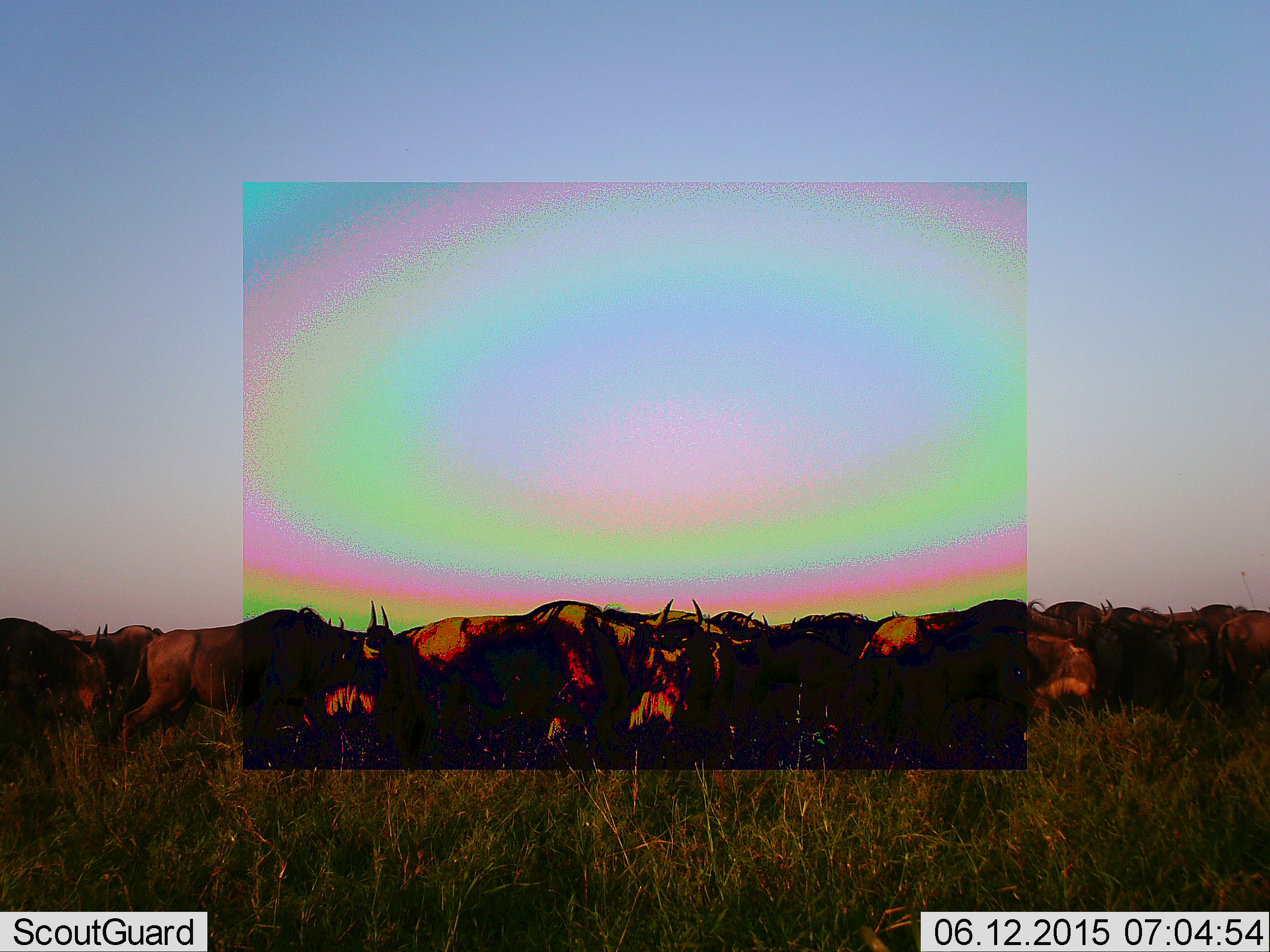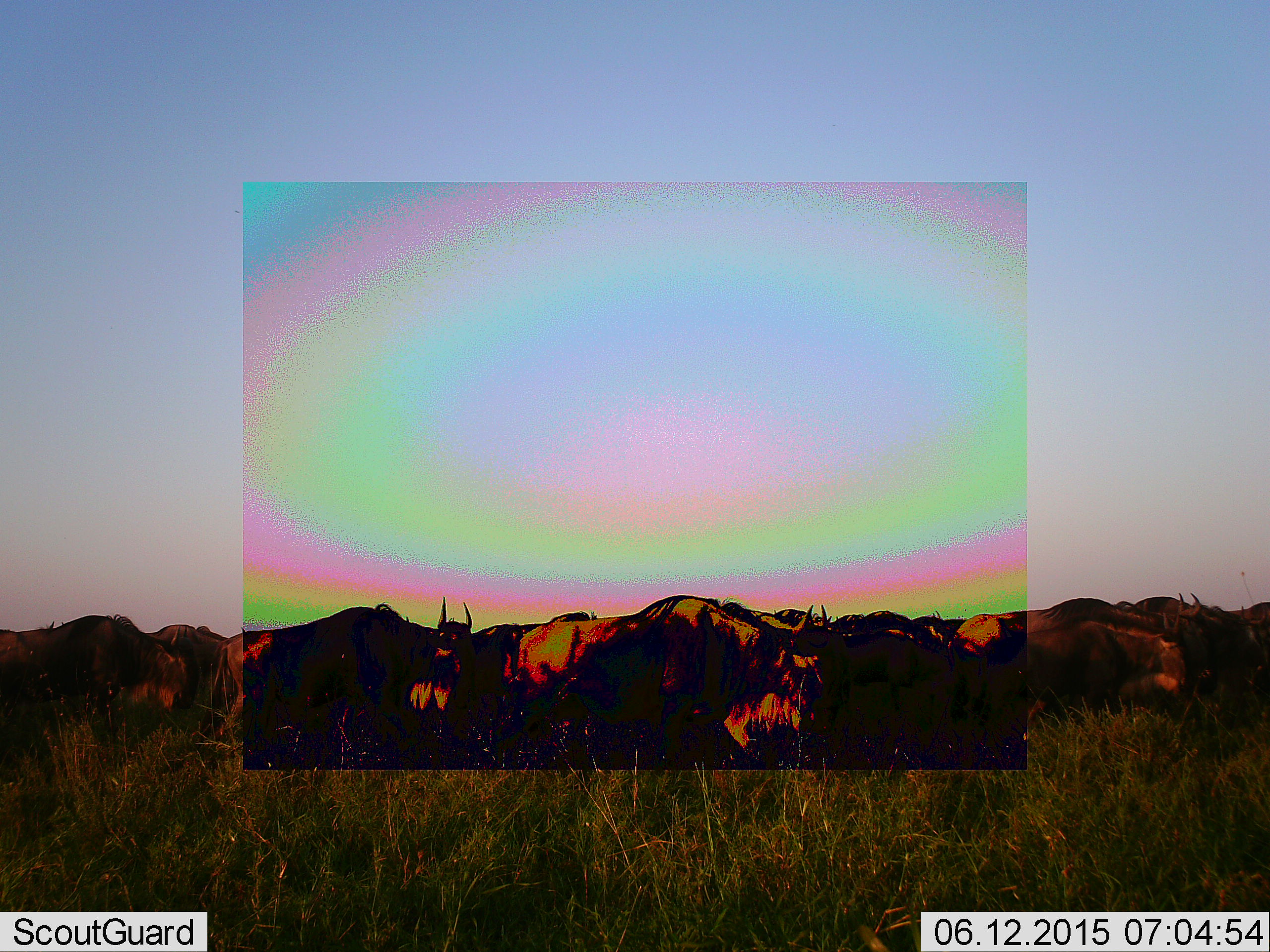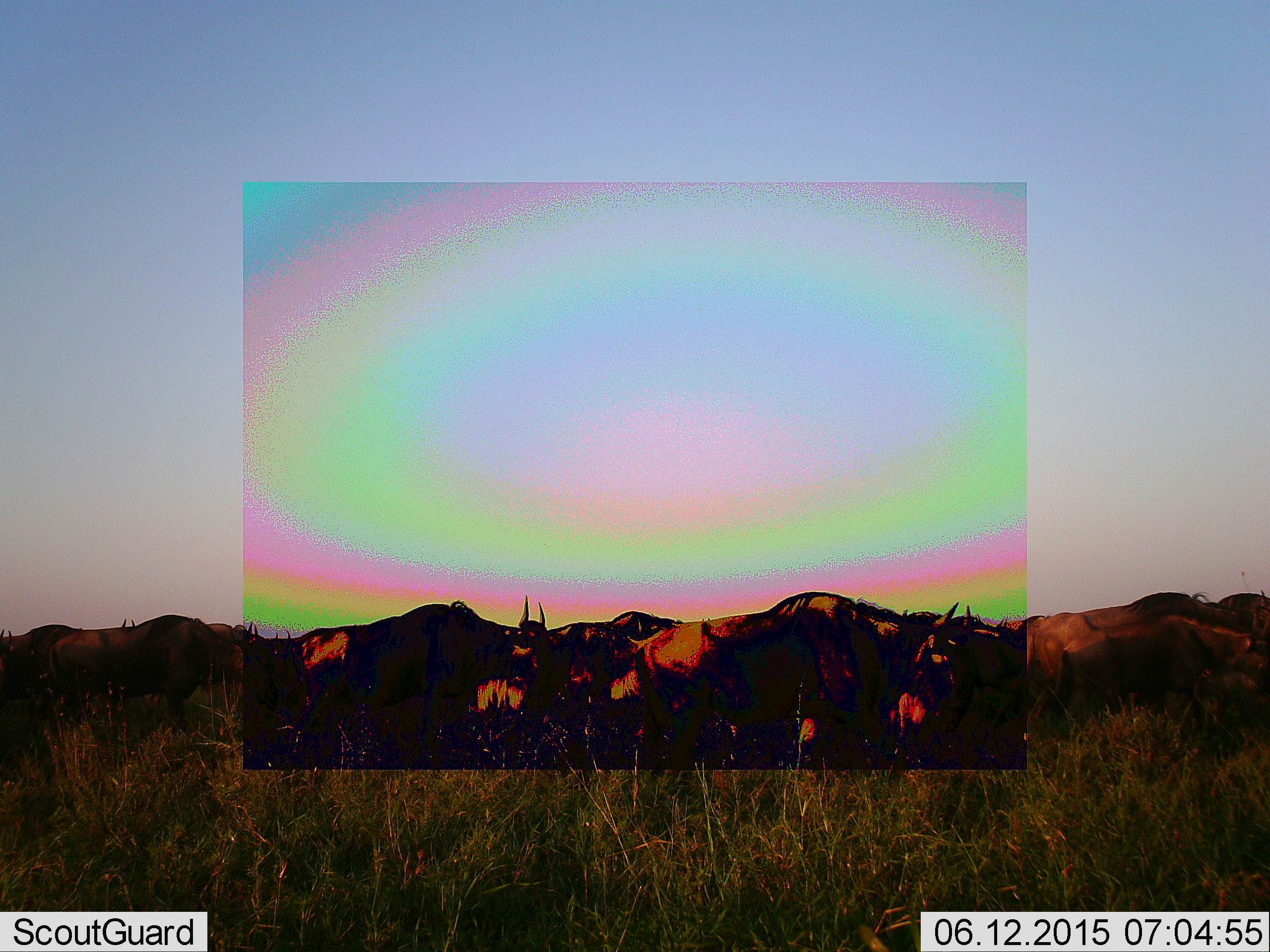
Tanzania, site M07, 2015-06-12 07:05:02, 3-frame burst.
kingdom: Animalia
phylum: Chordata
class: Mammalia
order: Artiodactyla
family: Bovidae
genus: Connochaetes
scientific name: Connochaetes taurinus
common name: blue wildebeest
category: wildebeest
Wildebeest (blue wildebeest) (Connochaetes taurinus), count 11-50. Behavior (volunteer vote fractions): standing 10%, resting 0%, moving 90%, interacting 0%. Young present (vote fraction): 0%. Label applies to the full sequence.